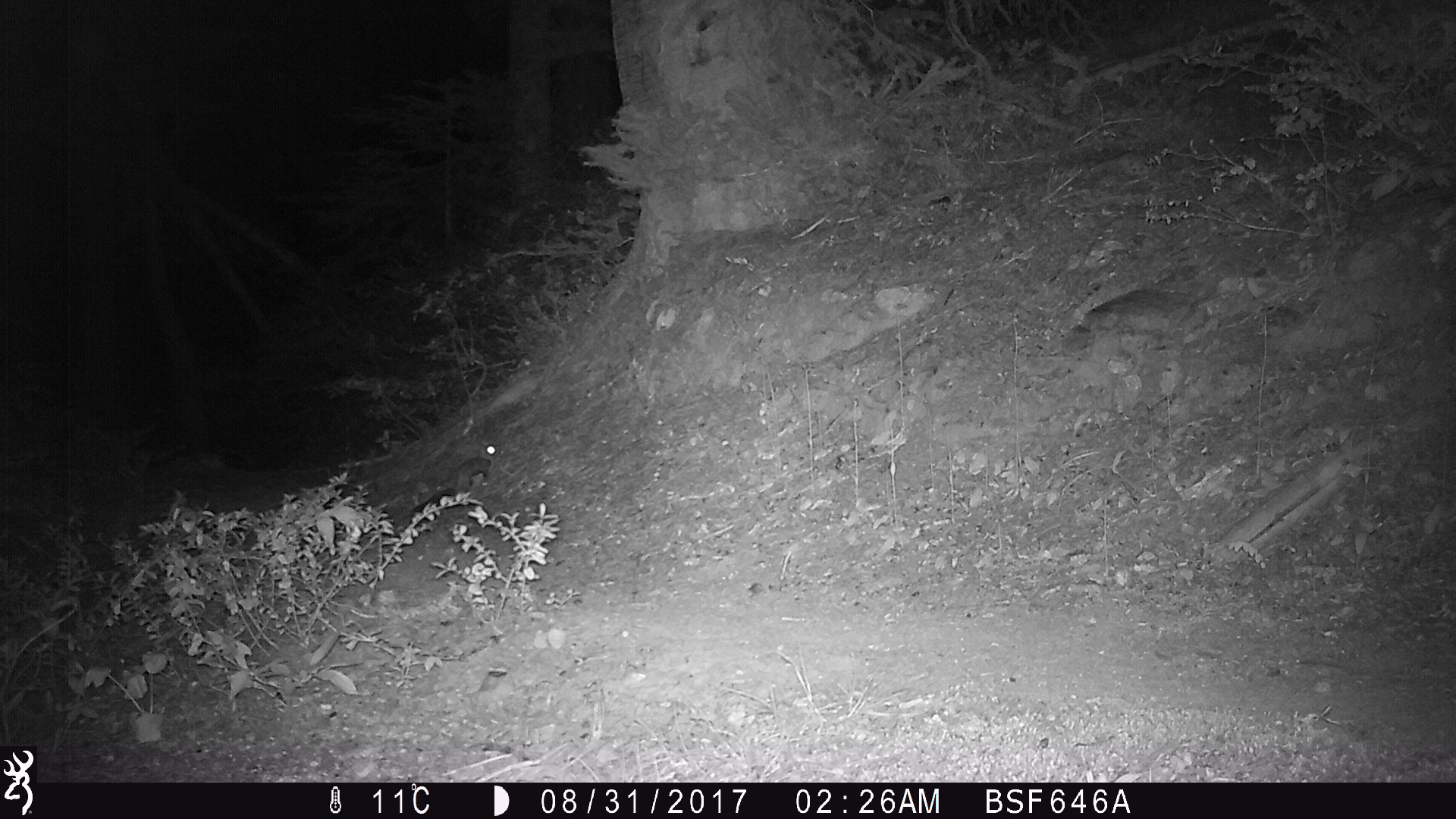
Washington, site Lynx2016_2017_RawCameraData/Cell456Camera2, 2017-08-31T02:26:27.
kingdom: Animalia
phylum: Chordata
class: Mammalia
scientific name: Mammalia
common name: small mammal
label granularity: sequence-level